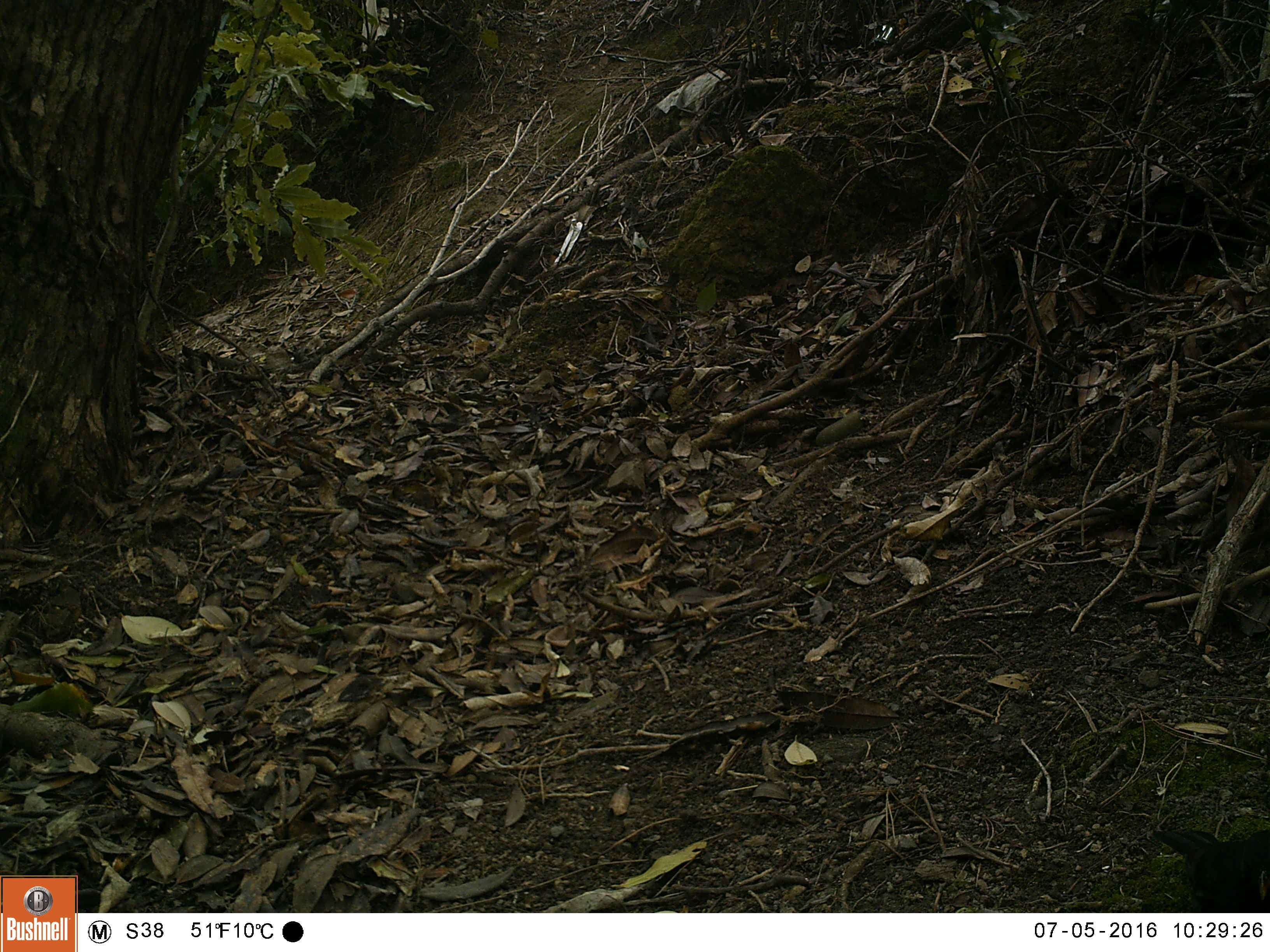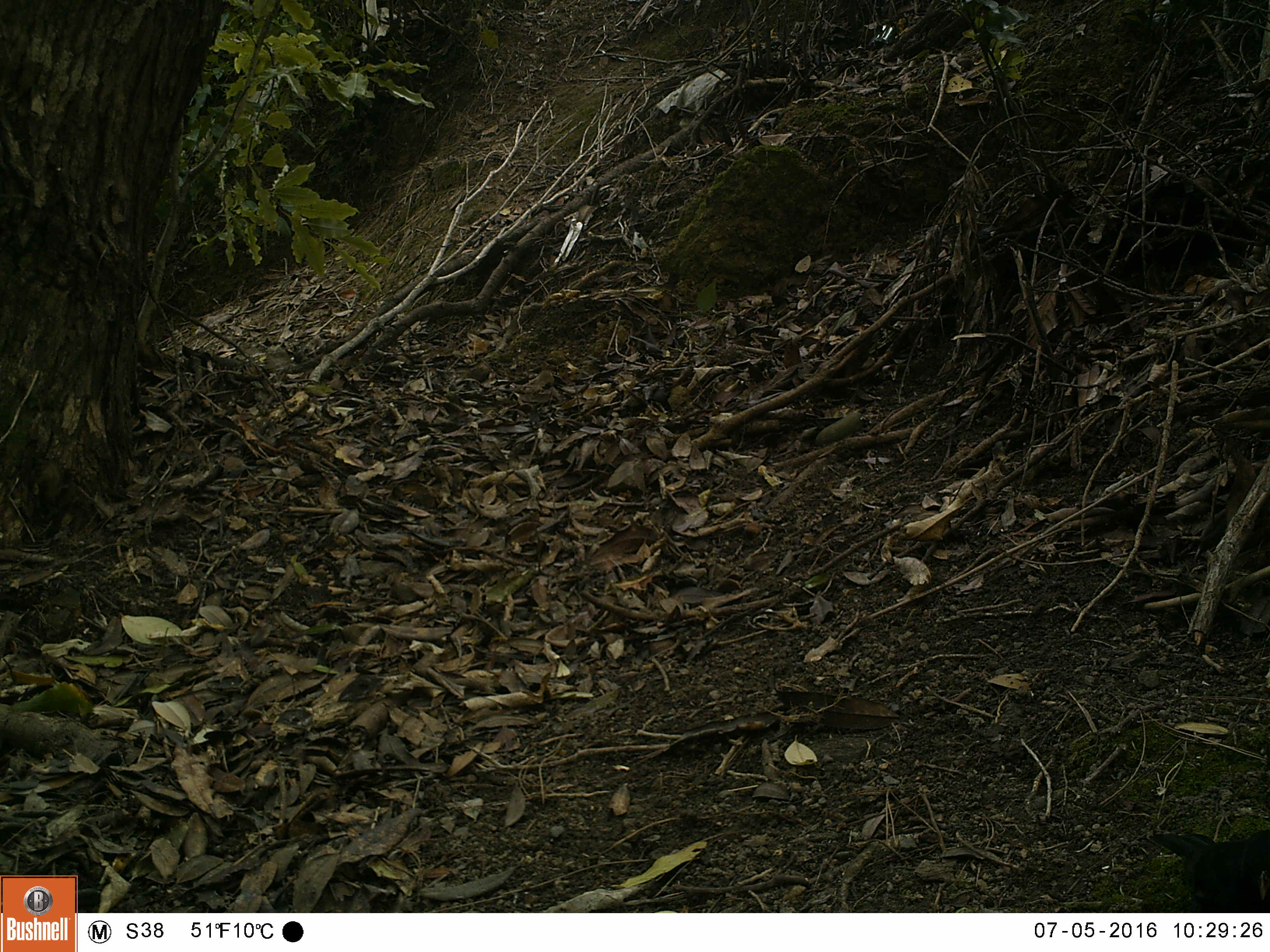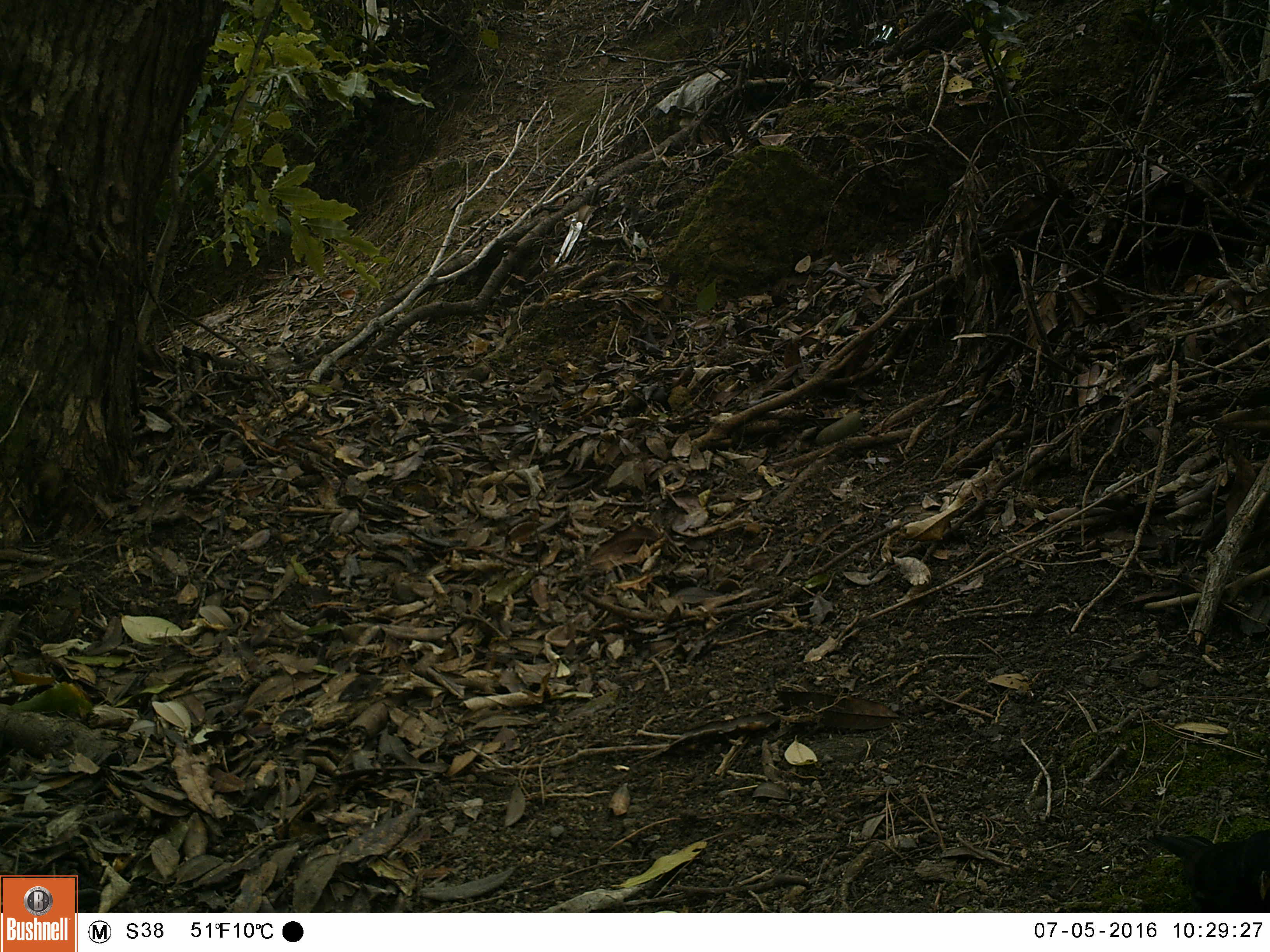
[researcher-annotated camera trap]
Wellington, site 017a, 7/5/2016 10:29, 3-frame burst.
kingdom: Animalia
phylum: Chordata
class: Aves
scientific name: Aves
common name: bird